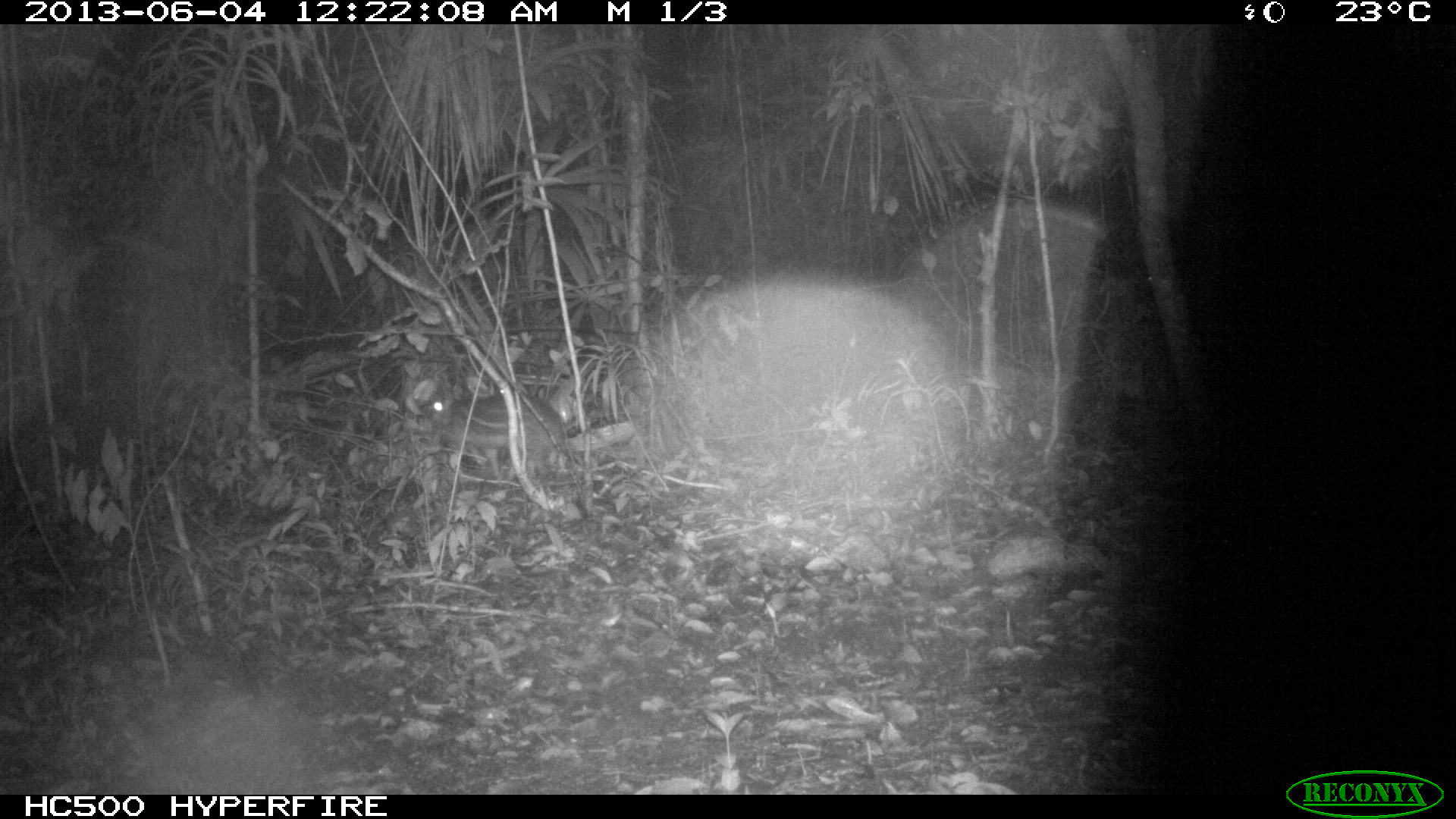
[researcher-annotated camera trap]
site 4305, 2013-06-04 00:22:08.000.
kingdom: Animalia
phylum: Chordata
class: Mammalia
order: Rodentia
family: Cuniculidae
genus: Cuniculus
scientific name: Cuniculus paca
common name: spotted paca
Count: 1.